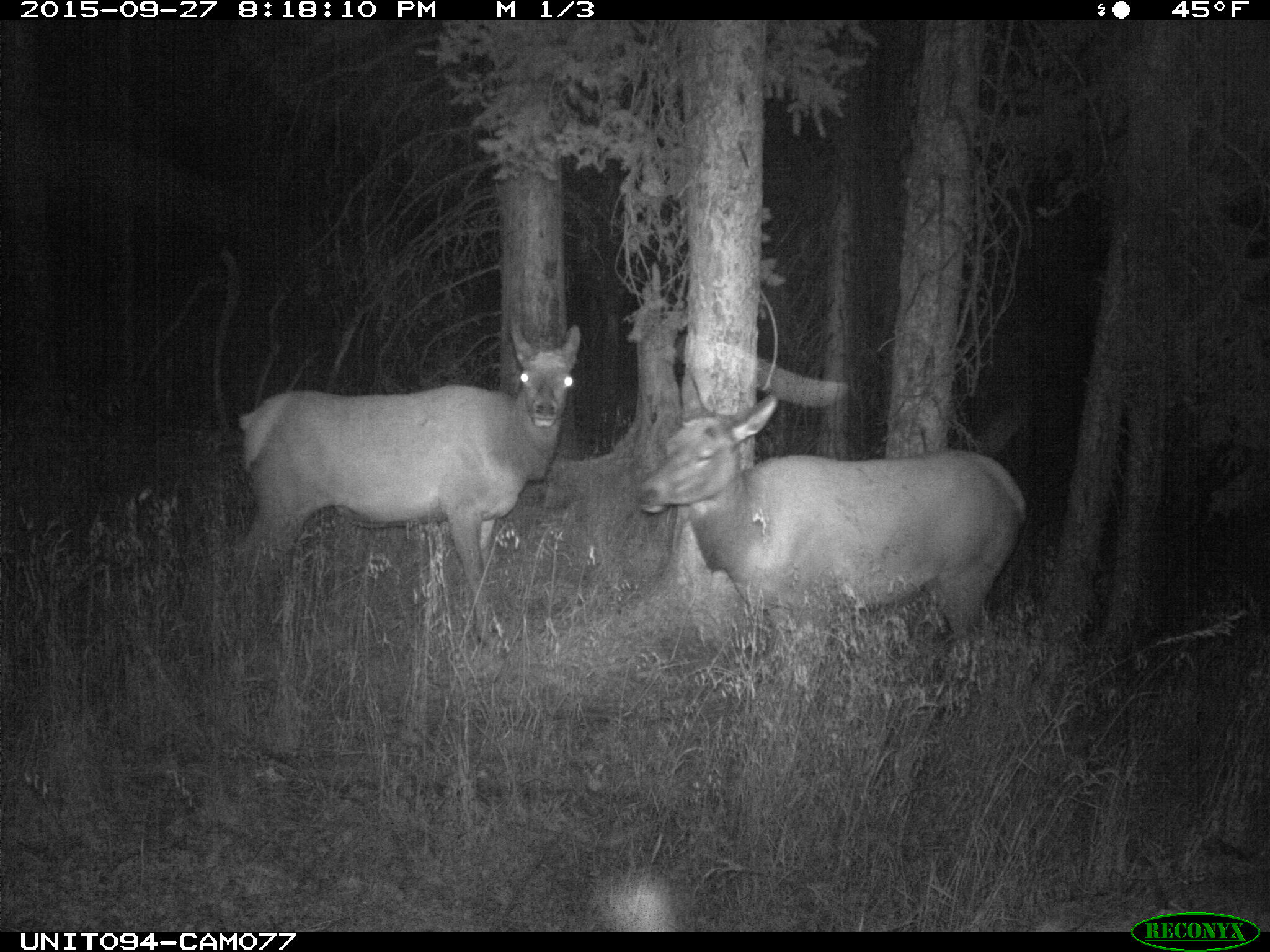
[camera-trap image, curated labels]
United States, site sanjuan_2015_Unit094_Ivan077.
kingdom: Animalia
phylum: Chordata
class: Mammalia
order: Artiodactyla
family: Cervidae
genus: Cervus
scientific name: Cervus elaphus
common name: red deer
Cervus elaphus (red deer).